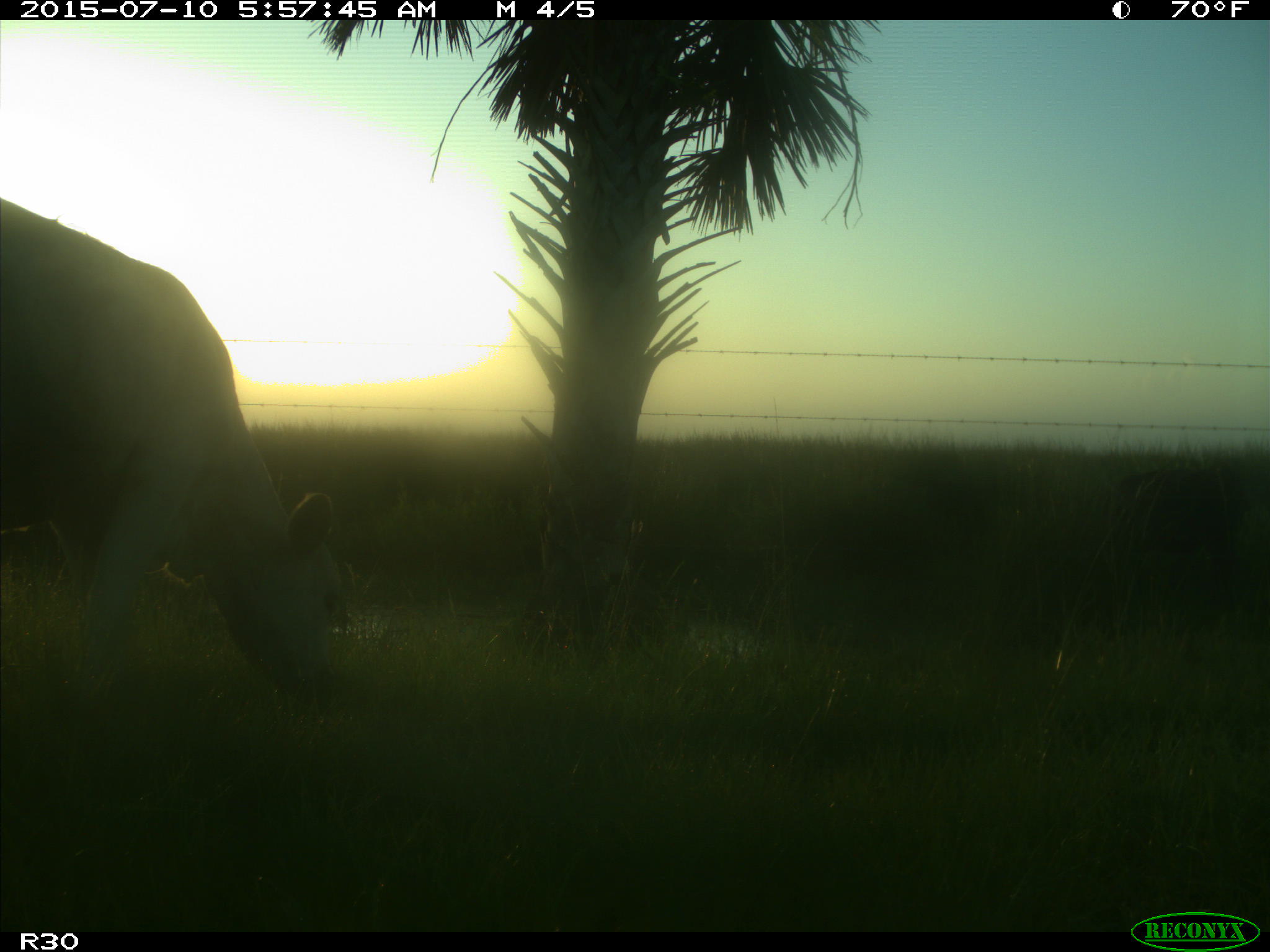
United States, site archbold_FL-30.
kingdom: Animalia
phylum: Chordata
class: Mammalia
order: Artiodactyla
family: Bovidae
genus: Bos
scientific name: Bos taurus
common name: domestic cow